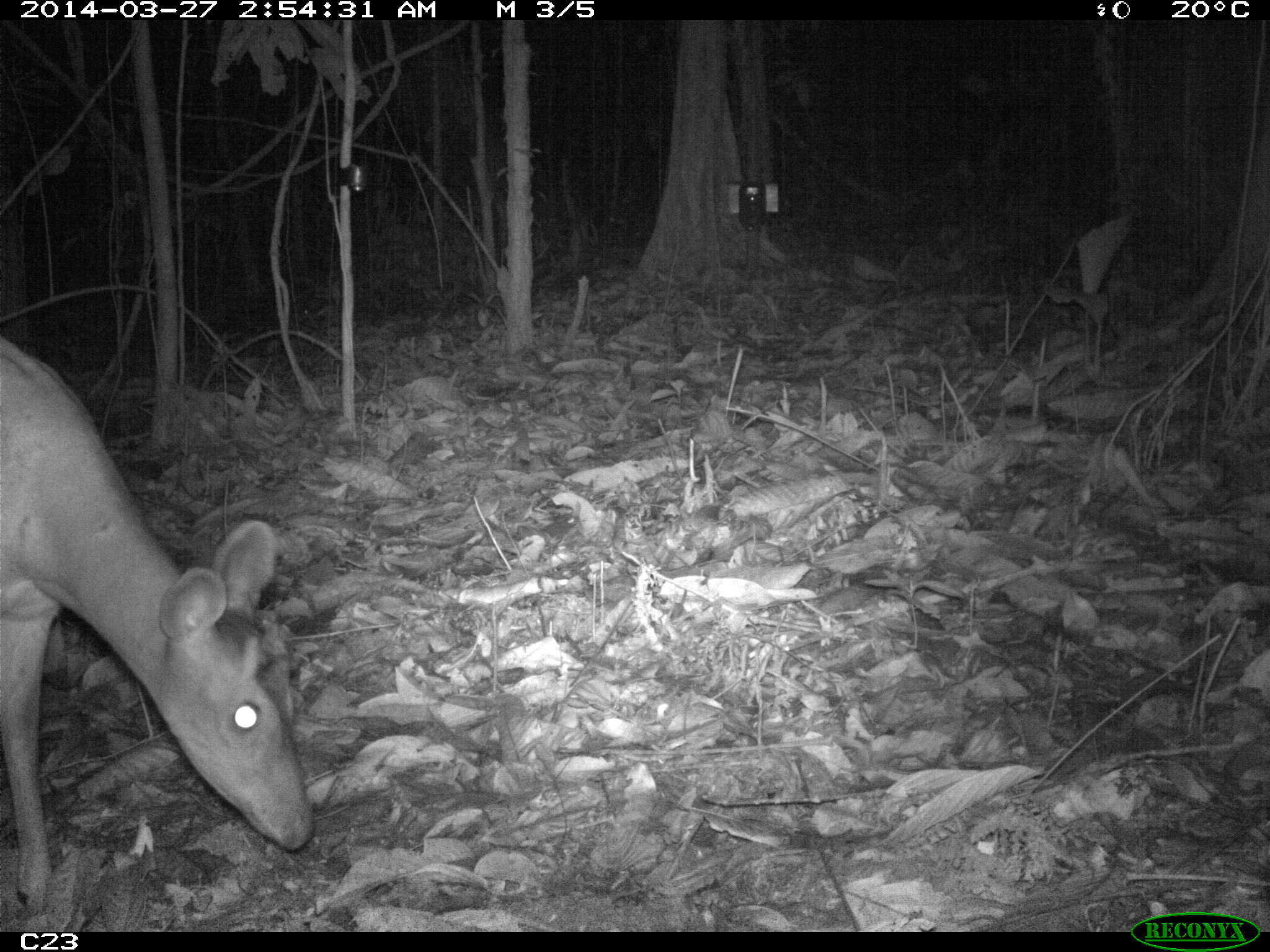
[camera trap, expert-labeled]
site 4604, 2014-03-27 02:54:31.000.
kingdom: Animalia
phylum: Chordata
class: Mammalia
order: Artiodactyla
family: Cervidae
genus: Mazama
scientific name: Mazama americana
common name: red brocket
Mazama americana (red brocket), count 1, age adult, sex female.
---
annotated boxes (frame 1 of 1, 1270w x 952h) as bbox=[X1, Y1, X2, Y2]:
mazama americana: bbox=[0, 330, 318, 919]